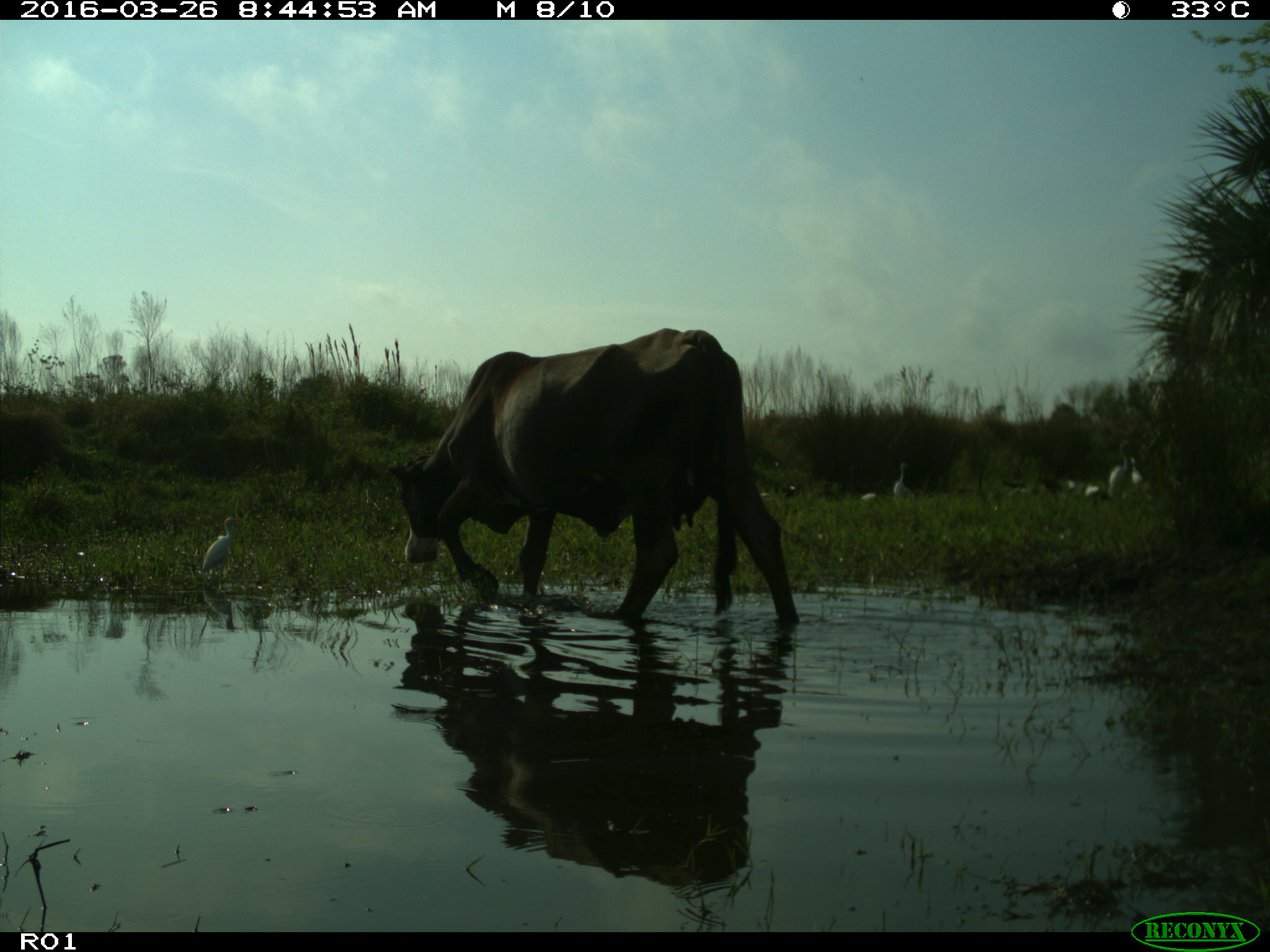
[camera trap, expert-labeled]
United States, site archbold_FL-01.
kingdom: Animalia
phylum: Chordata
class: Mammalia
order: Artiodactyla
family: Bovidae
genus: Bos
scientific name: Bos taurus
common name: domestic cow